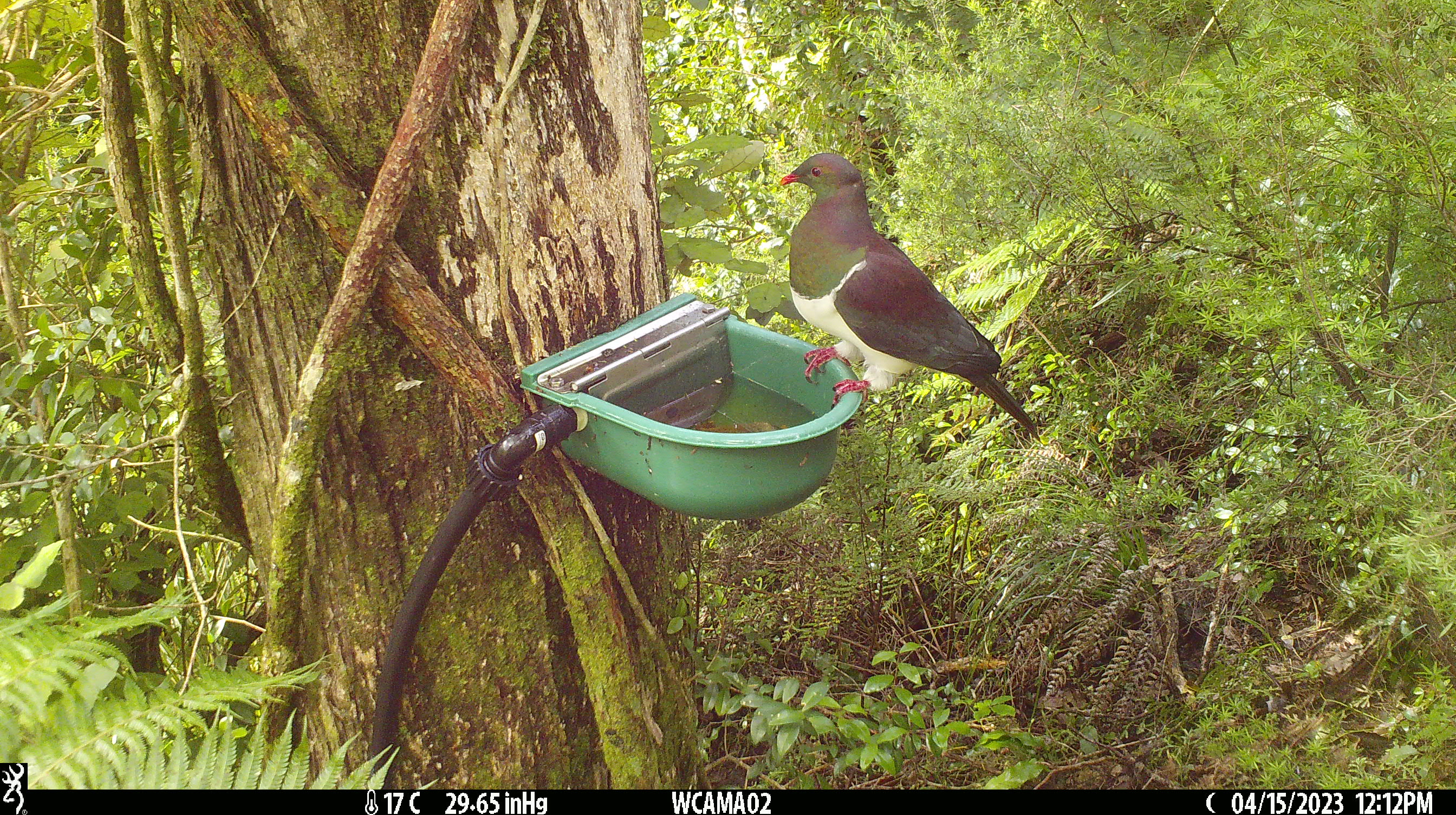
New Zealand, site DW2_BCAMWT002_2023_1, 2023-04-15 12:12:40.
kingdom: Animalia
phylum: Chordata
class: Aves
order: Columbiformes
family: Columbidae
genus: Hemiphaga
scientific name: Hemiphaga novaeseelandiae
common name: new zealand pigeon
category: kereru